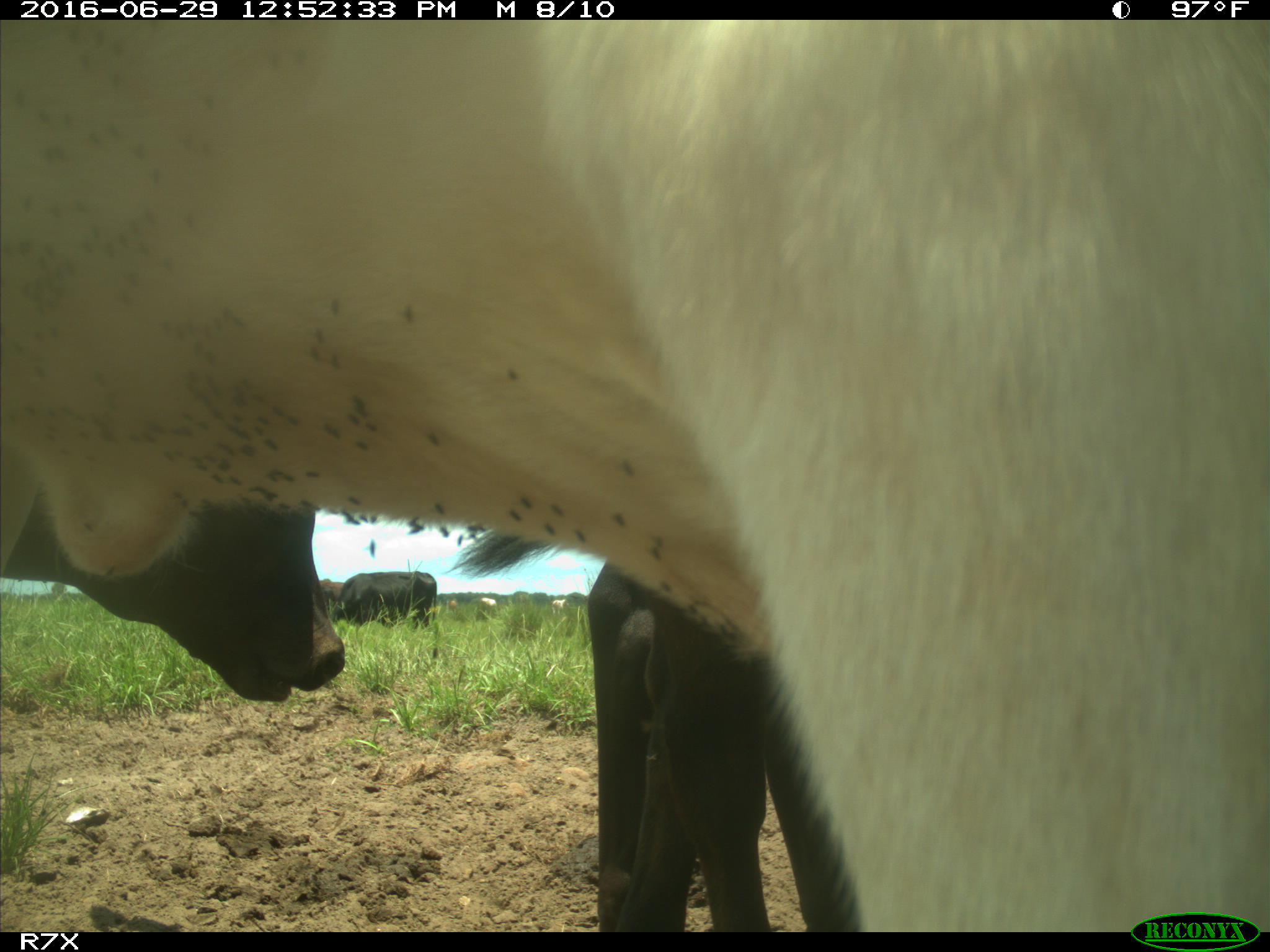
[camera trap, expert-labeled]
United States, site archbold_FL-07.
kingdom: Animalia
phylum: Chordata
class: Mammalia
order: Artiodactyla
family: Bovidae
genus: Bos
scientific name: Bos taurus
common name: domestic cow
Bos taurus (domestic cow).